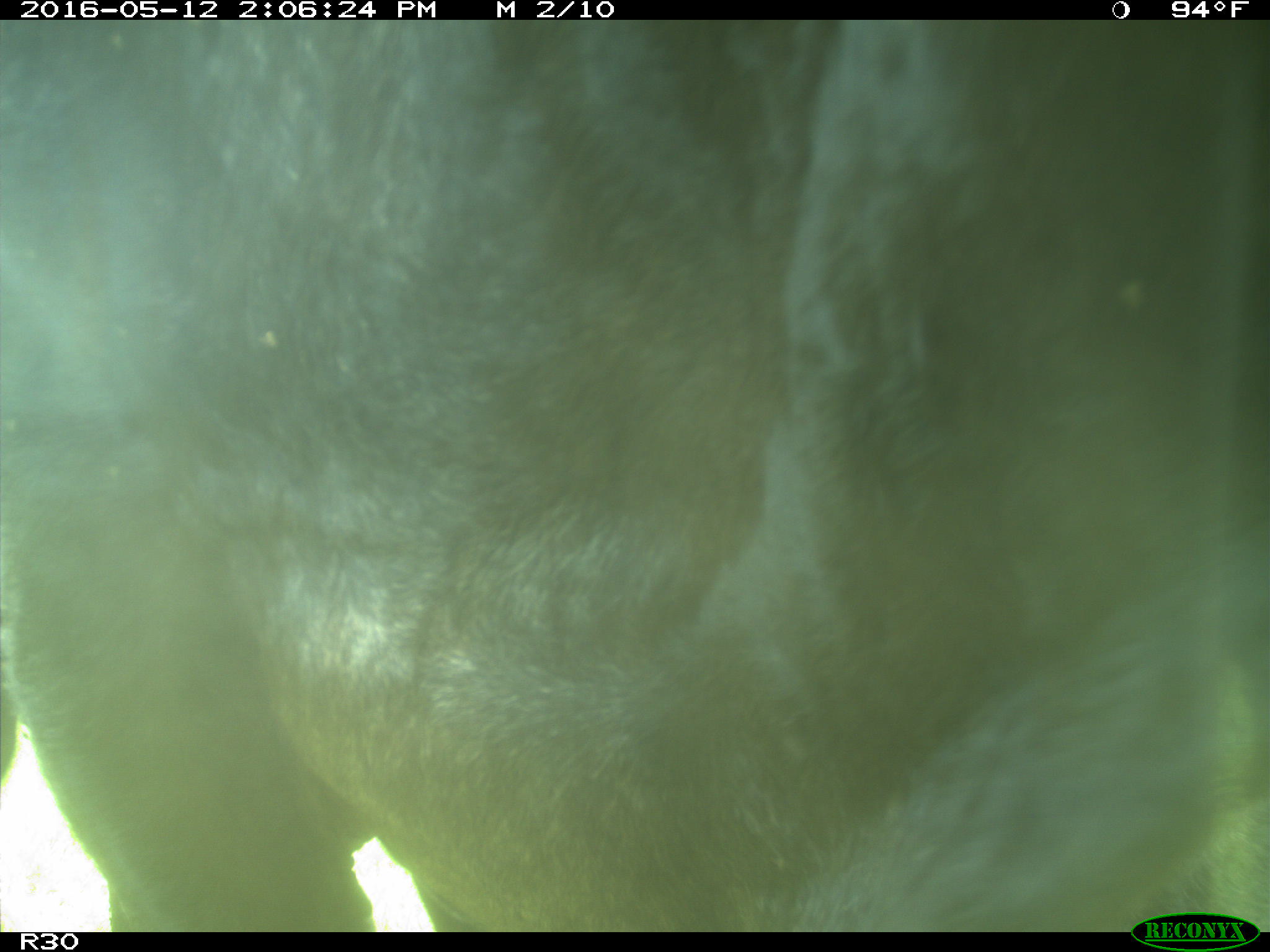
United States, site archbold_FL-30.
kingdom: Animalia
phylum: Chordata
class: Mammalia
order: Artiodactyla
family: Bovidae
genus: Bos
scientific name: Bos taurus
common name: domestic cow